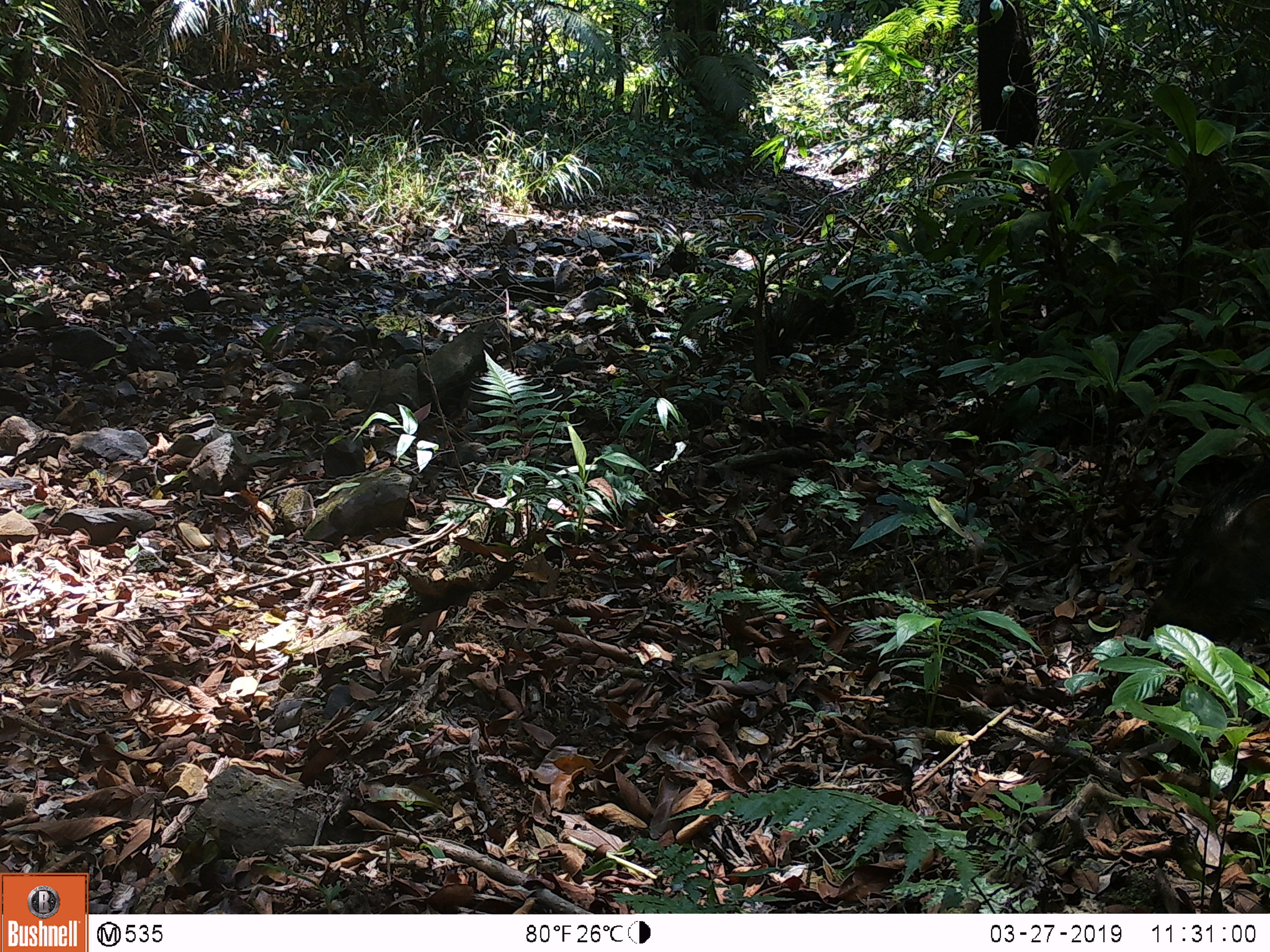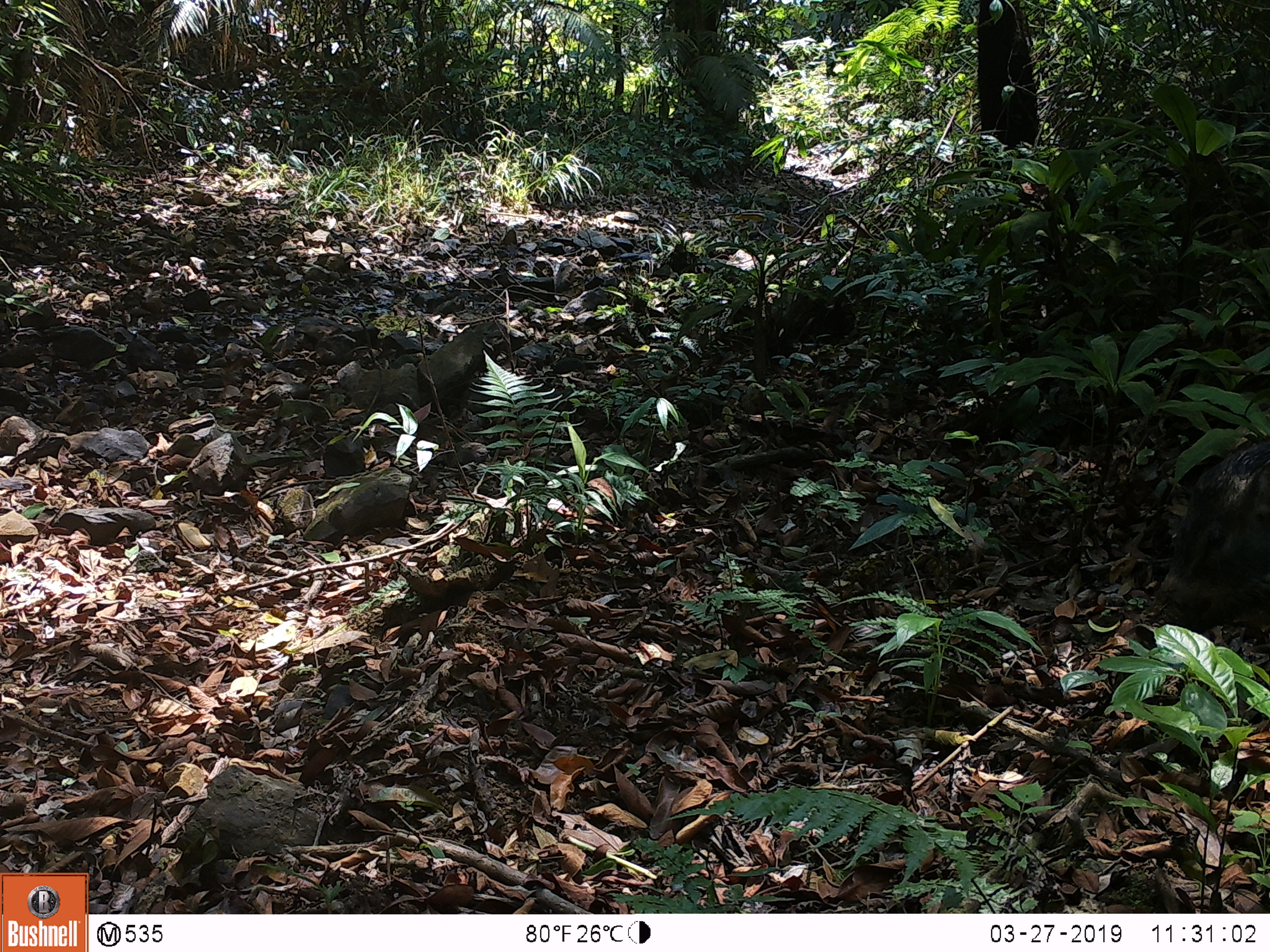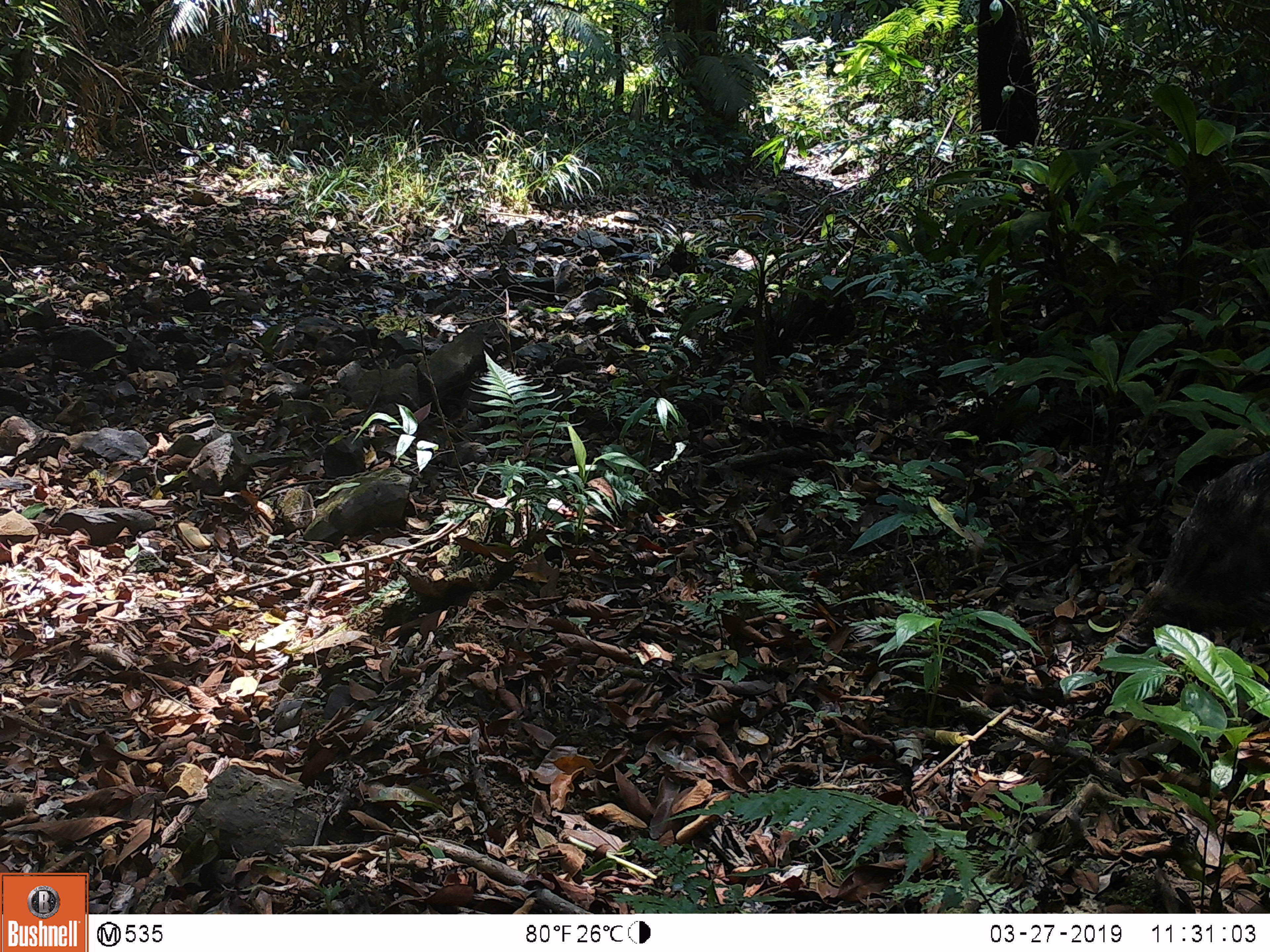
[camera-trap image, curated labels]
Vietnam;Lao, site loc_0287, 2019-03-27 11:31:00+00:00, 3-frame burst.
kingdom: Animalia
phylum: Chordata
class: Mammalia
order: Artiodactyla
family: Suidae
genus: Sus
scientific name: Sus scrofa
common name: eurasian wild pig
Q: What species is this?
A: Eurasian wild pig (Sus scrofa).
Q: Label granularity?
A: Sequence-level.